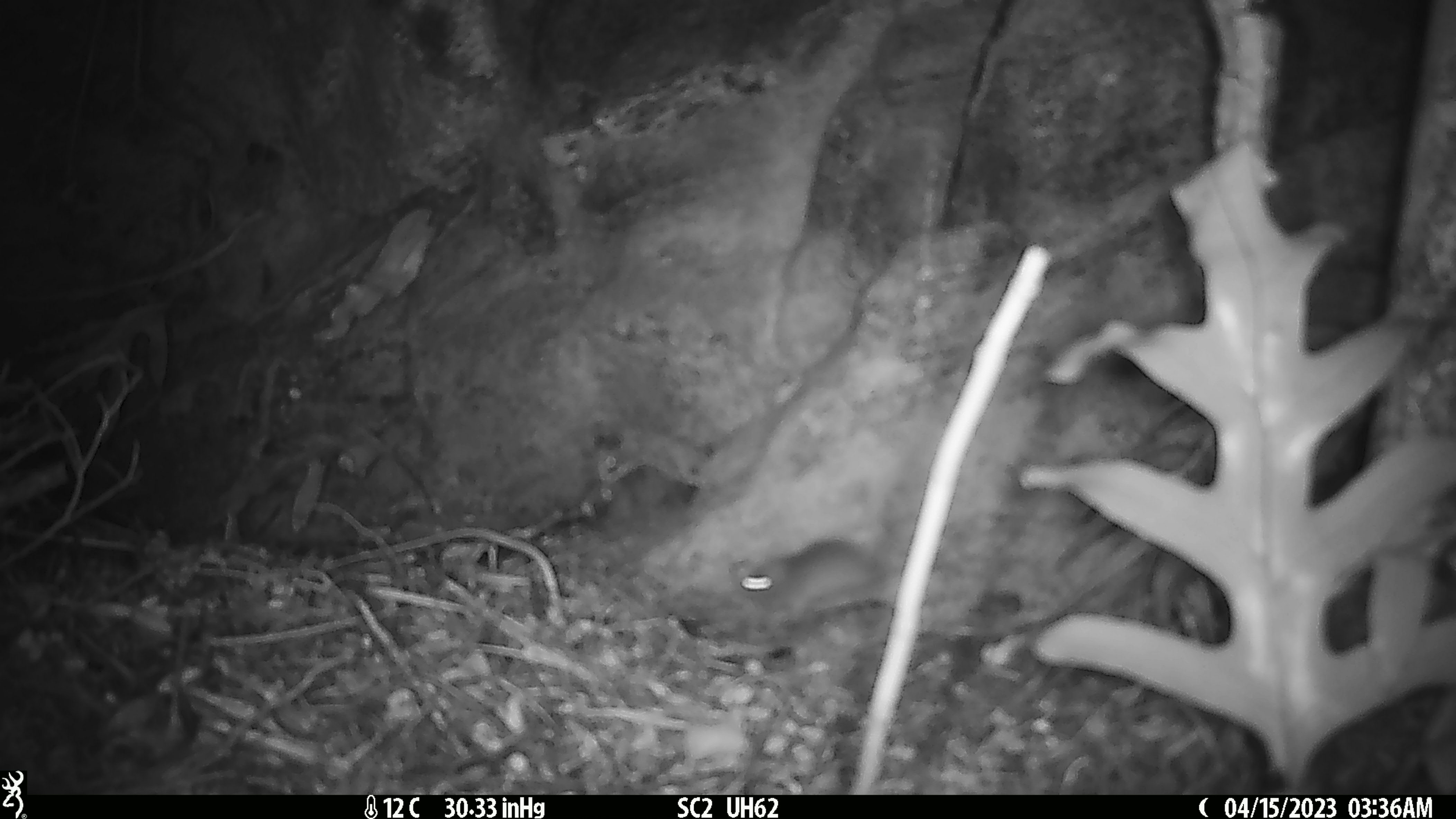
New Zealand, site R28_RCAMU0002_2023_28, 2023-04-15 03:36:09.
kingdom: Animalia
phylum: Chordata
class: Mammalia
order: Rodentia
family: Muridae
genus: Mus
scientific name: Mus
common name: mouse